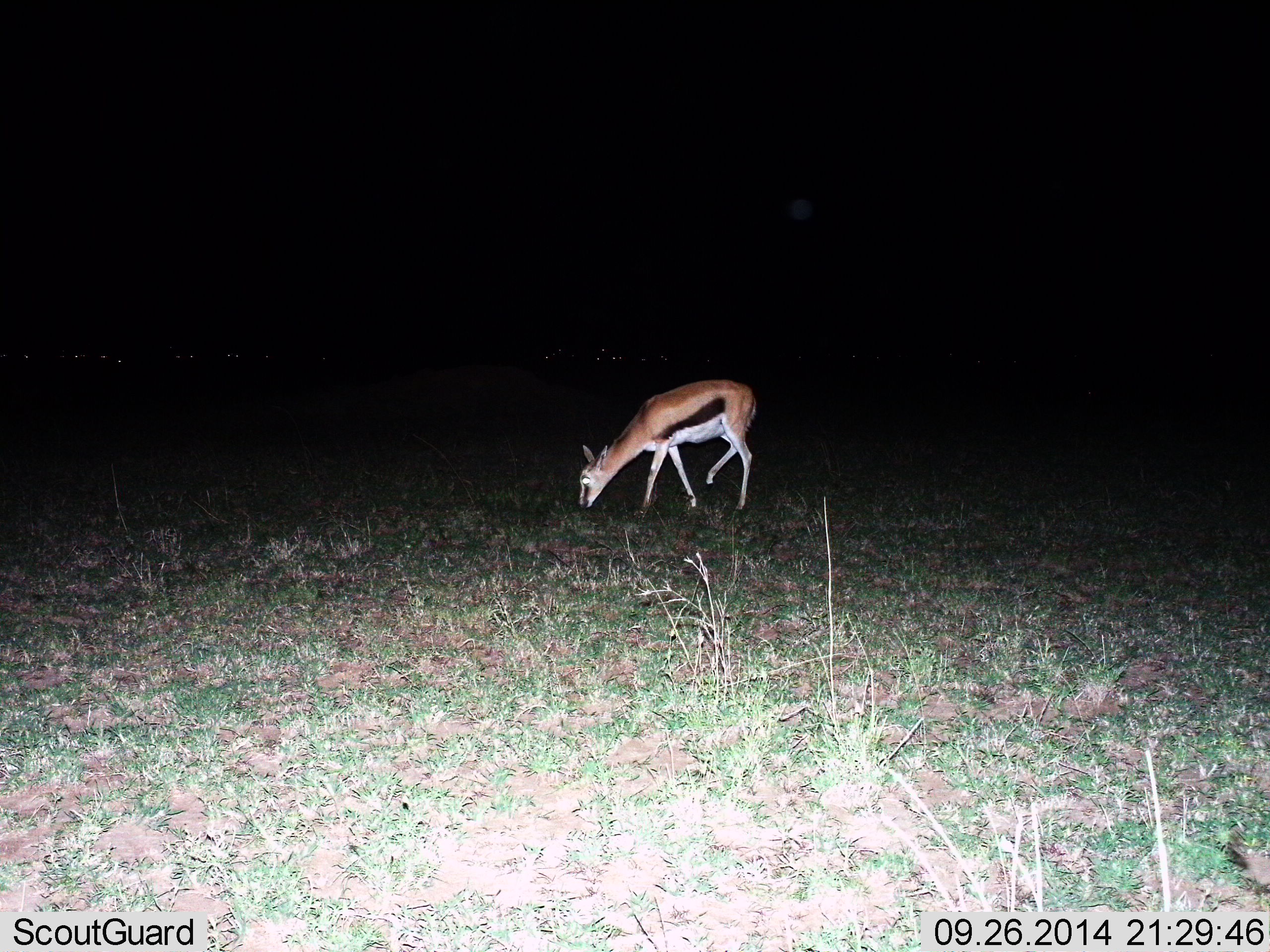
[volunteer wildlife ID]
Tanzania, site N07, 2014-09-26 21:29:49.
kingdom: Animalia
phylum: Chordata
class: Mammalia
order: Artiodactyla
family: Bovidae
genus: Eudorcas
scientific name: Eudorcas thomsonii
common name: thomson's gazelle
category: gazellethomsons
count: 1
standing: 20%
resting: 0%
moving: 0%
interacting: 0%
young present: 0%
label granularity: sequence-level